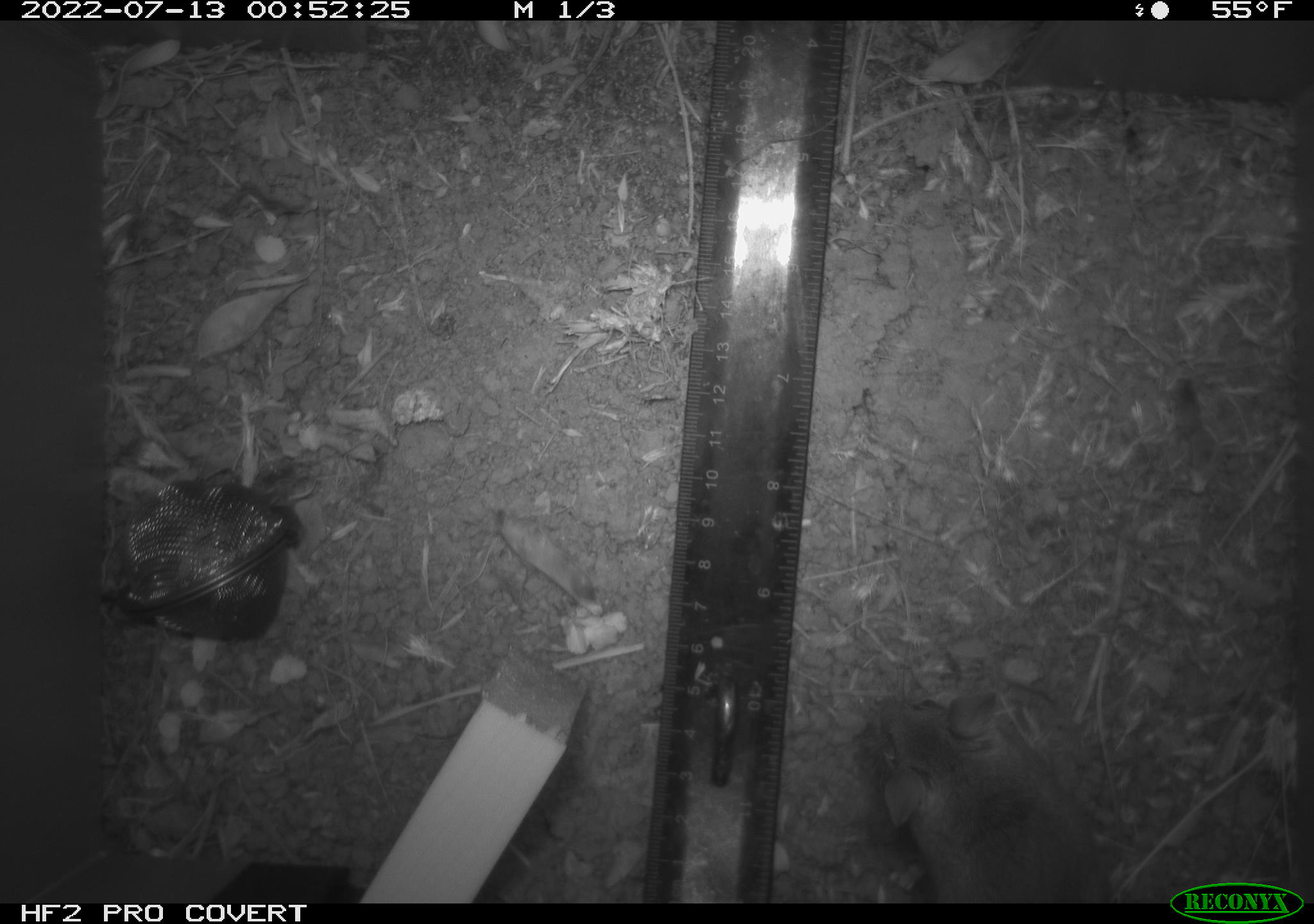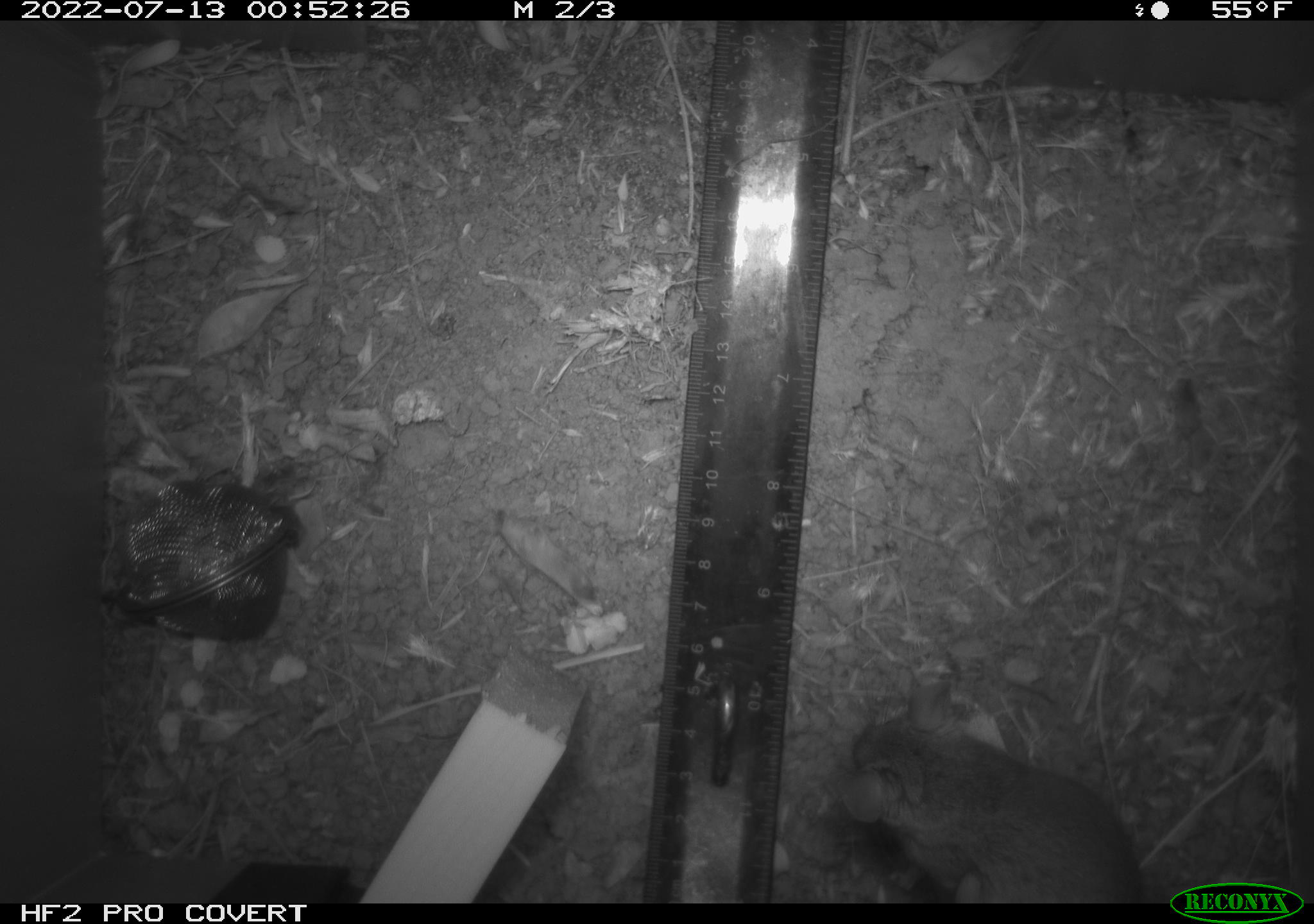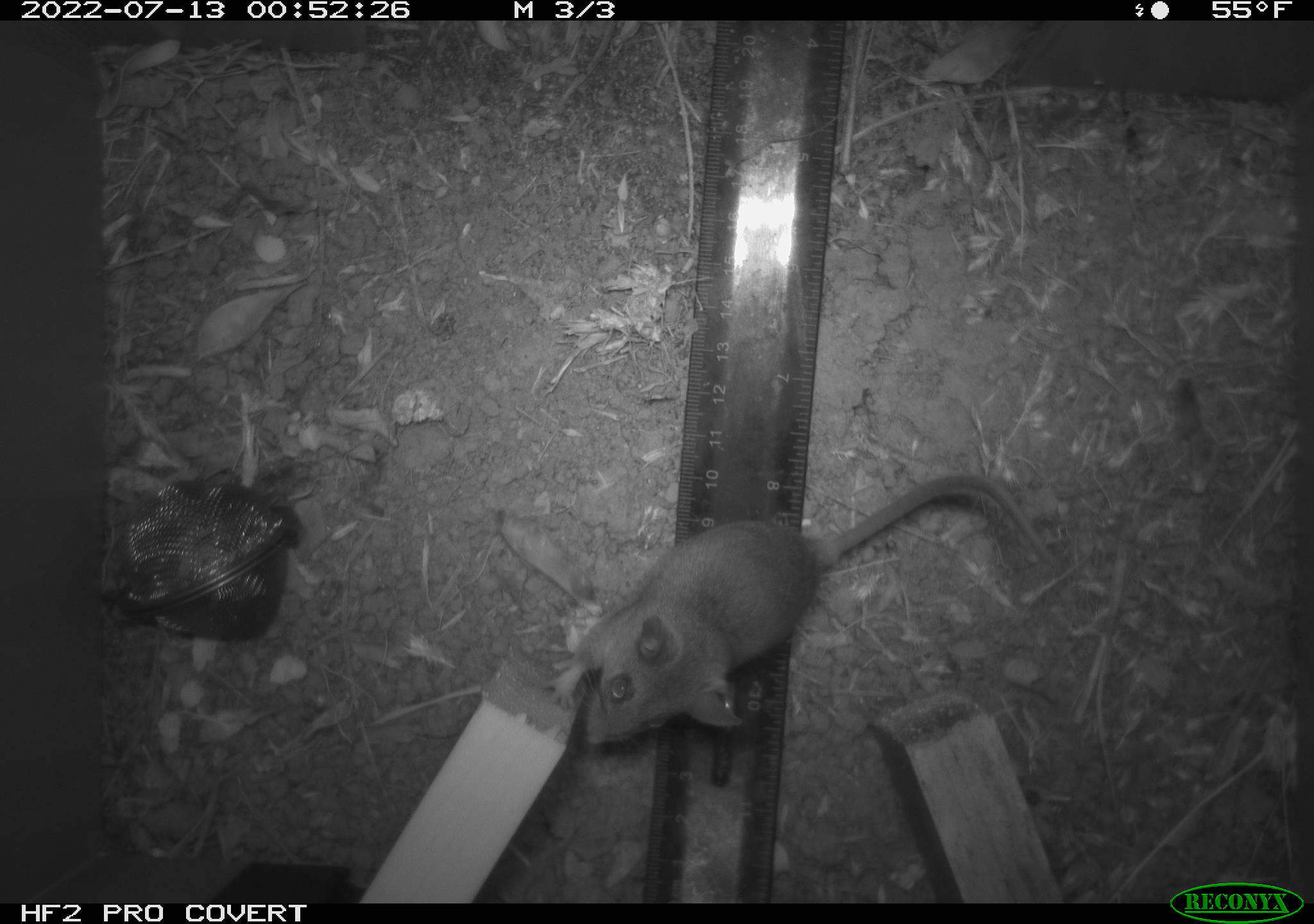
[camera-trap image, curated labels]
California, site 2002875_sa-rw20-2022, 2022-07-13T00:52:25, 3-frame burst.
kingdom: Animalia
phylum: Chordata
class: Mammalia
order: Rodentia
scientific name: Rodentia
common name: mouse species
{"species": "mouse species (Rodentia)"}